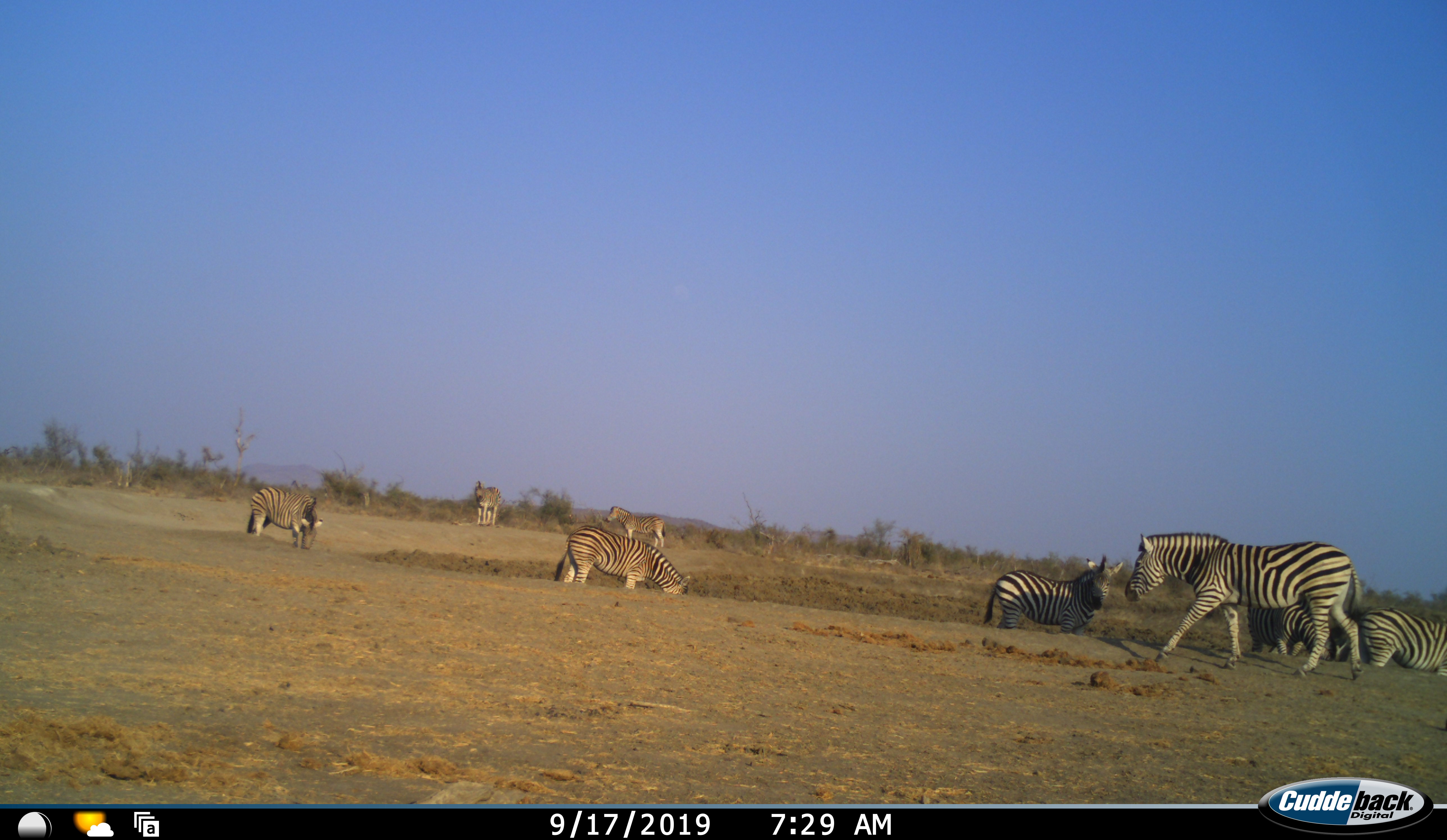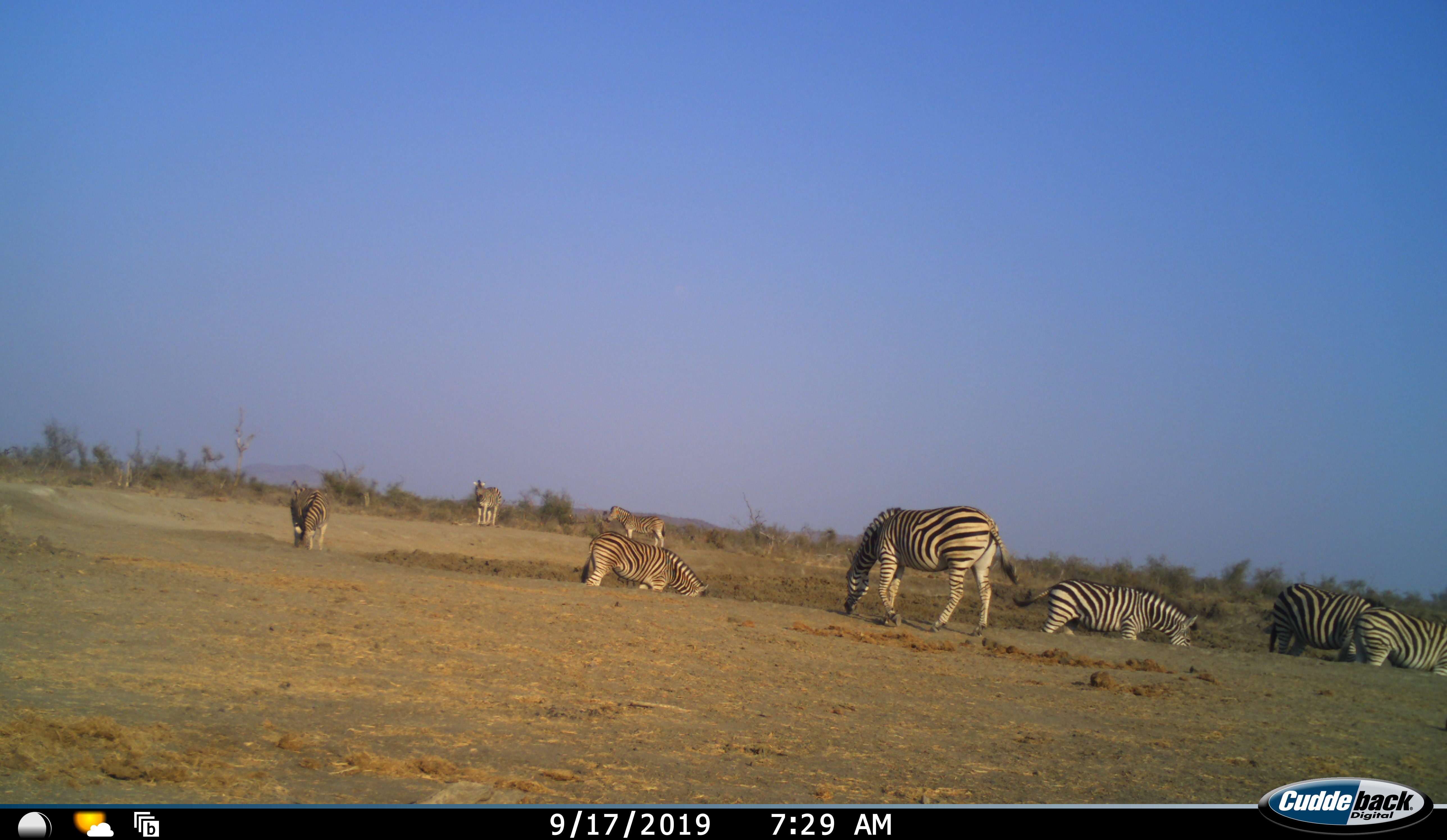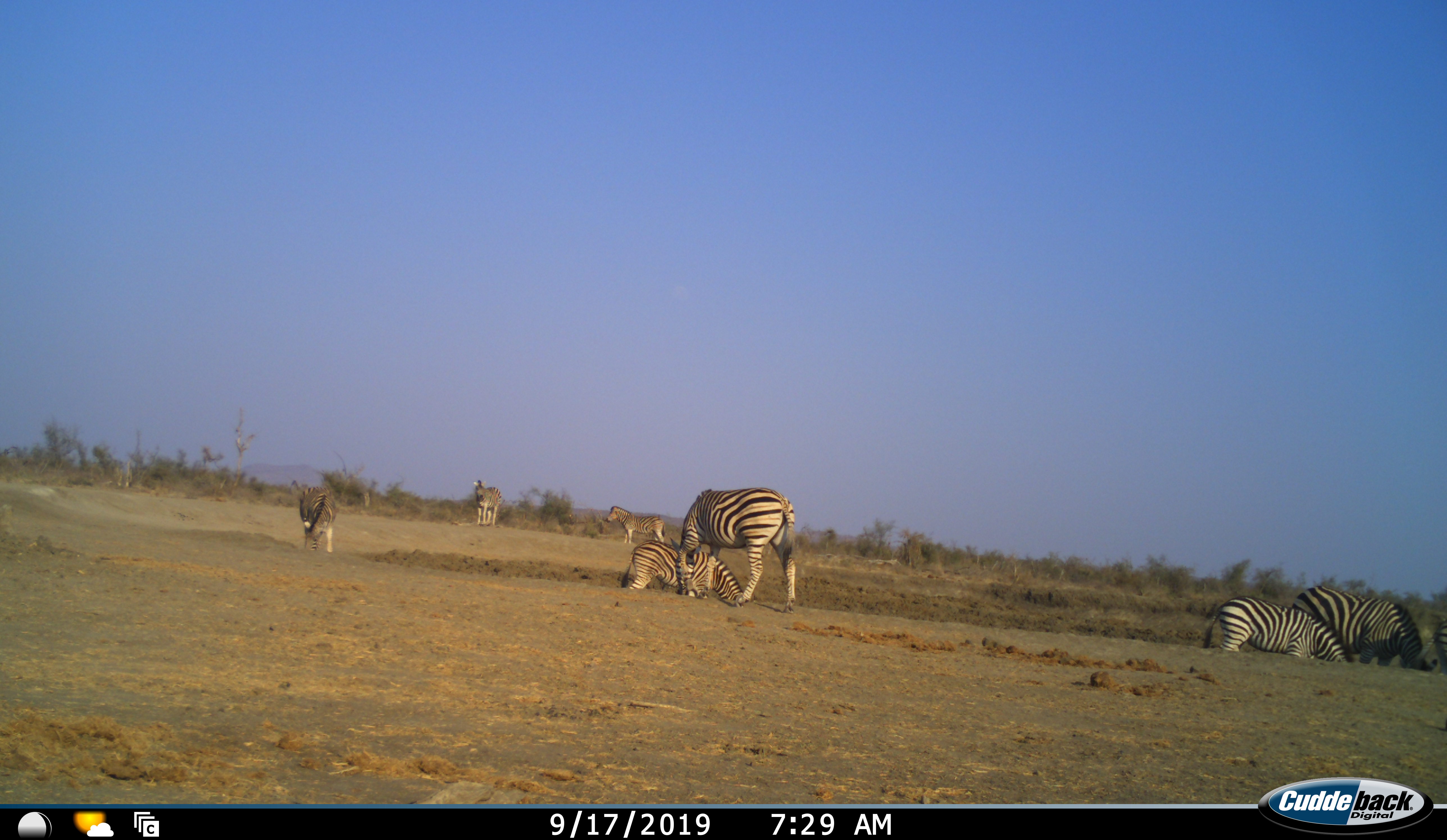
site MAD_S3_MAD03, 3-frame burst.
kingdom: Animalia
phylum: Chordata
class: Mammalia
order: Perissodactyla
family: Equidae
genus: Equus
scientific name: Equus quagga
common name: plains zebra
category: zebraplains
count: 8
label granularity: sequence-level